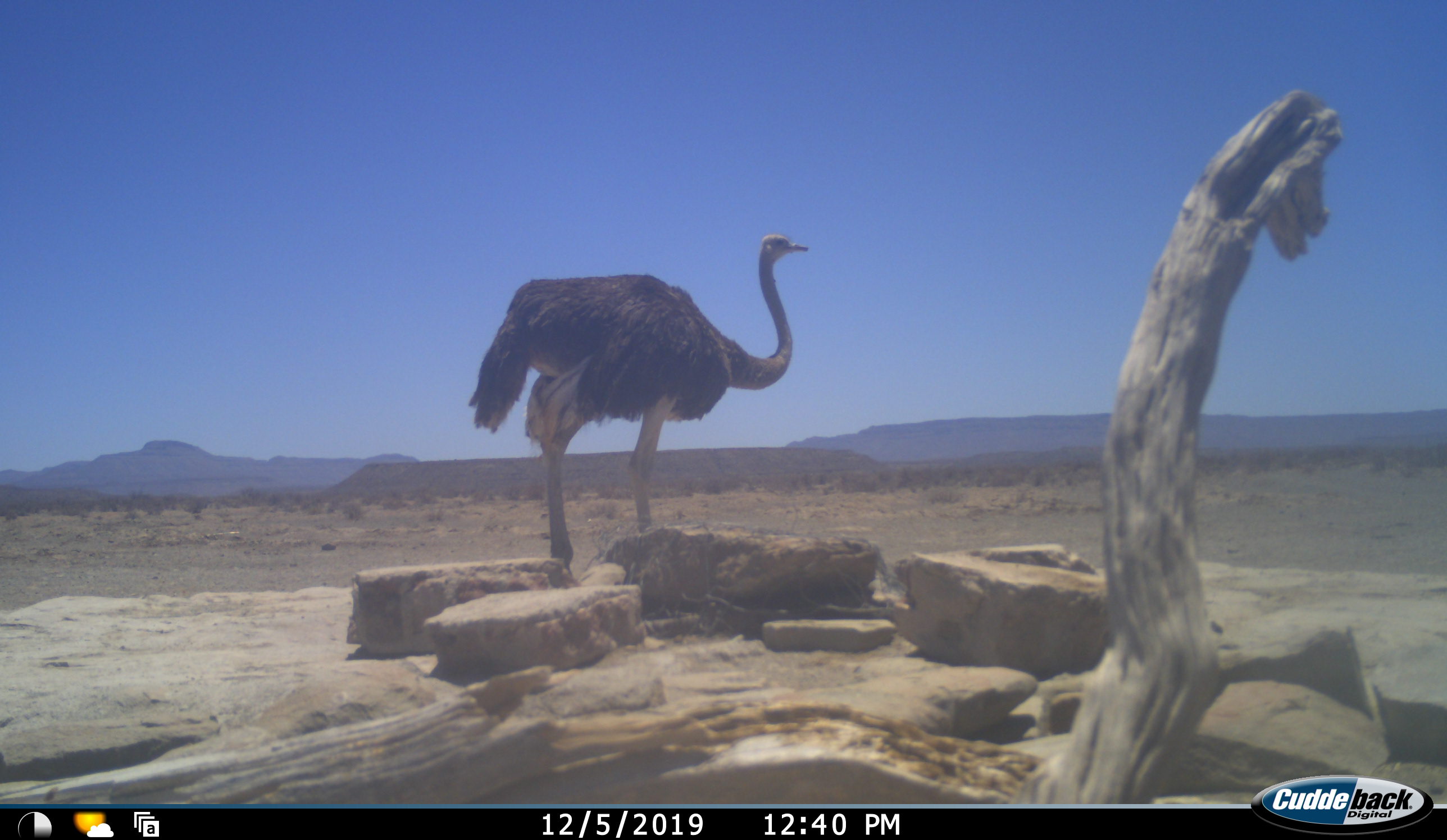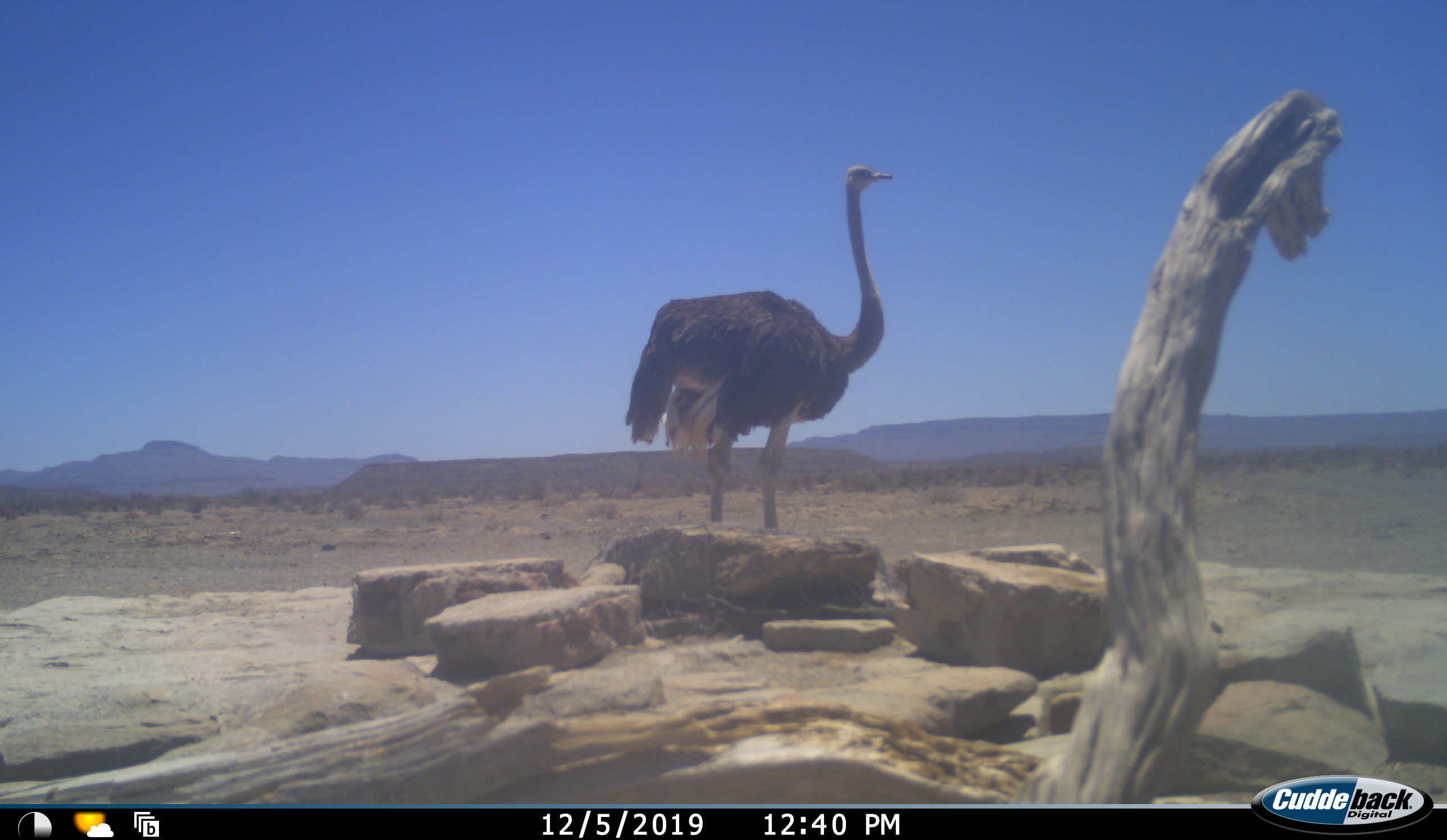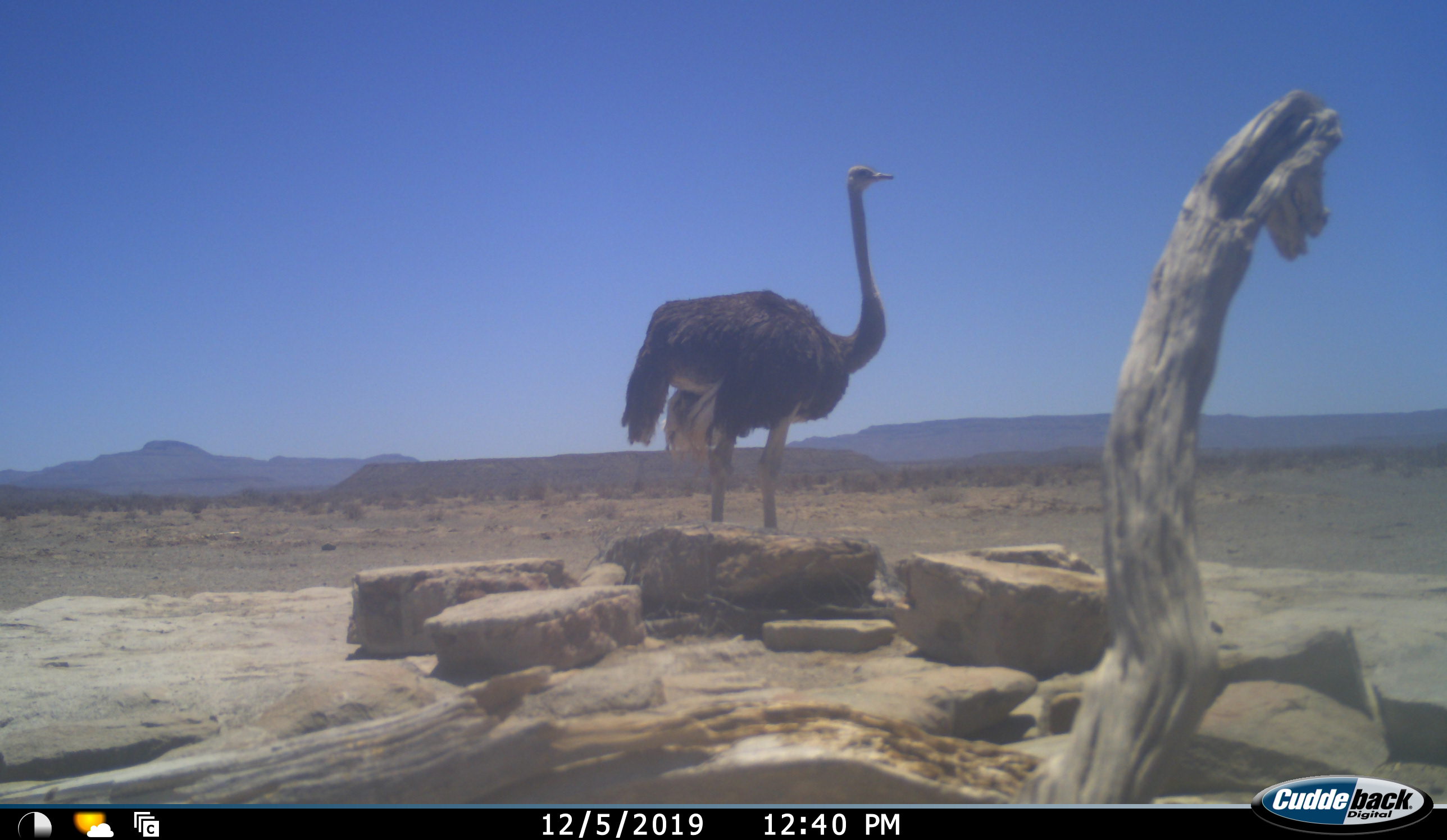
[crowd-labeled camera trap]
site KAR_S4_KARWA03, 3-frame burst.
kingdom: Animalia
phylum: Chordata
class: Aves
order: Struthioniformes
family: Struthionidae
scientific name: Struthionidae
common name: ostrich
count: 1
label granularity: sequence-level